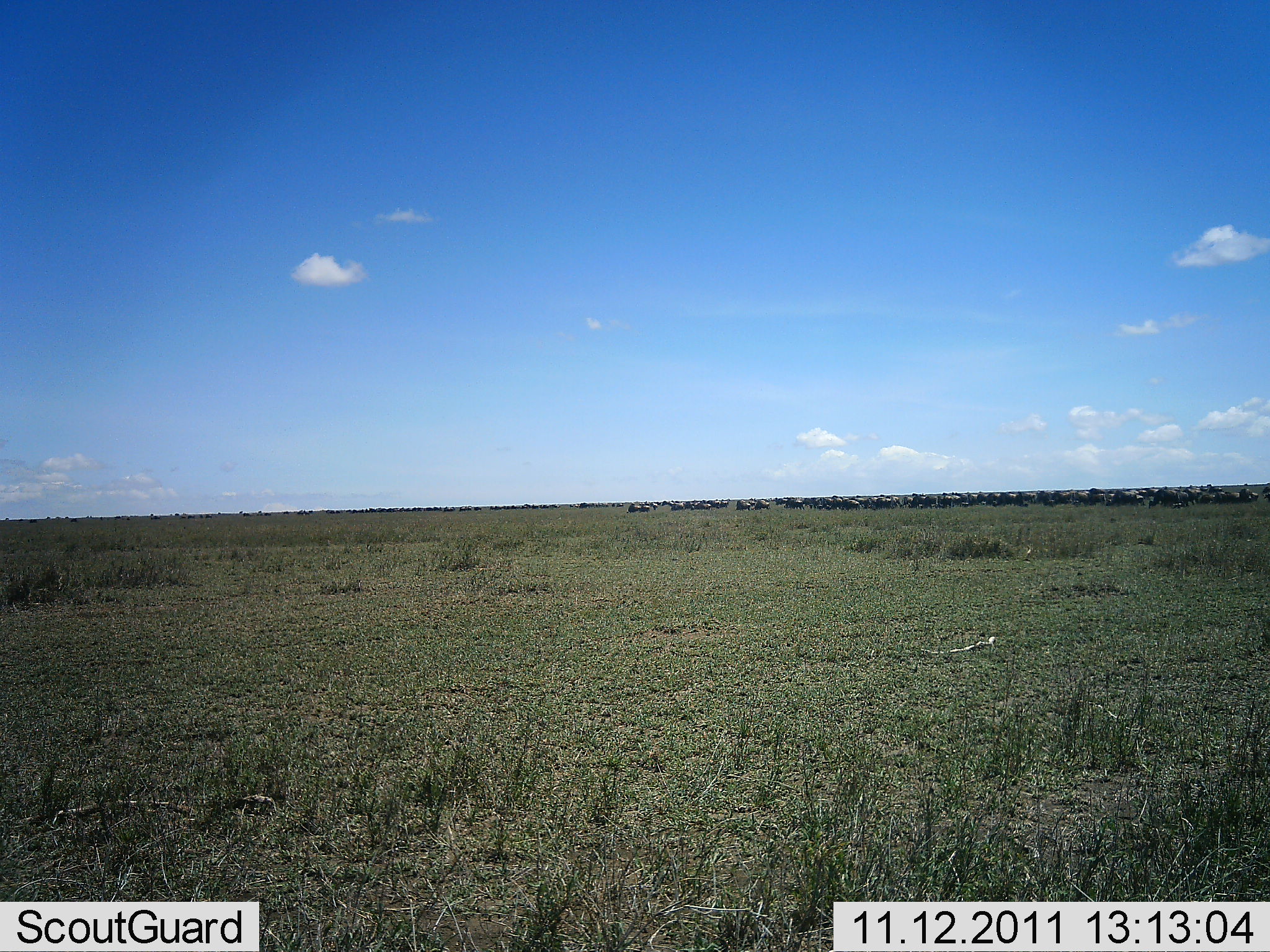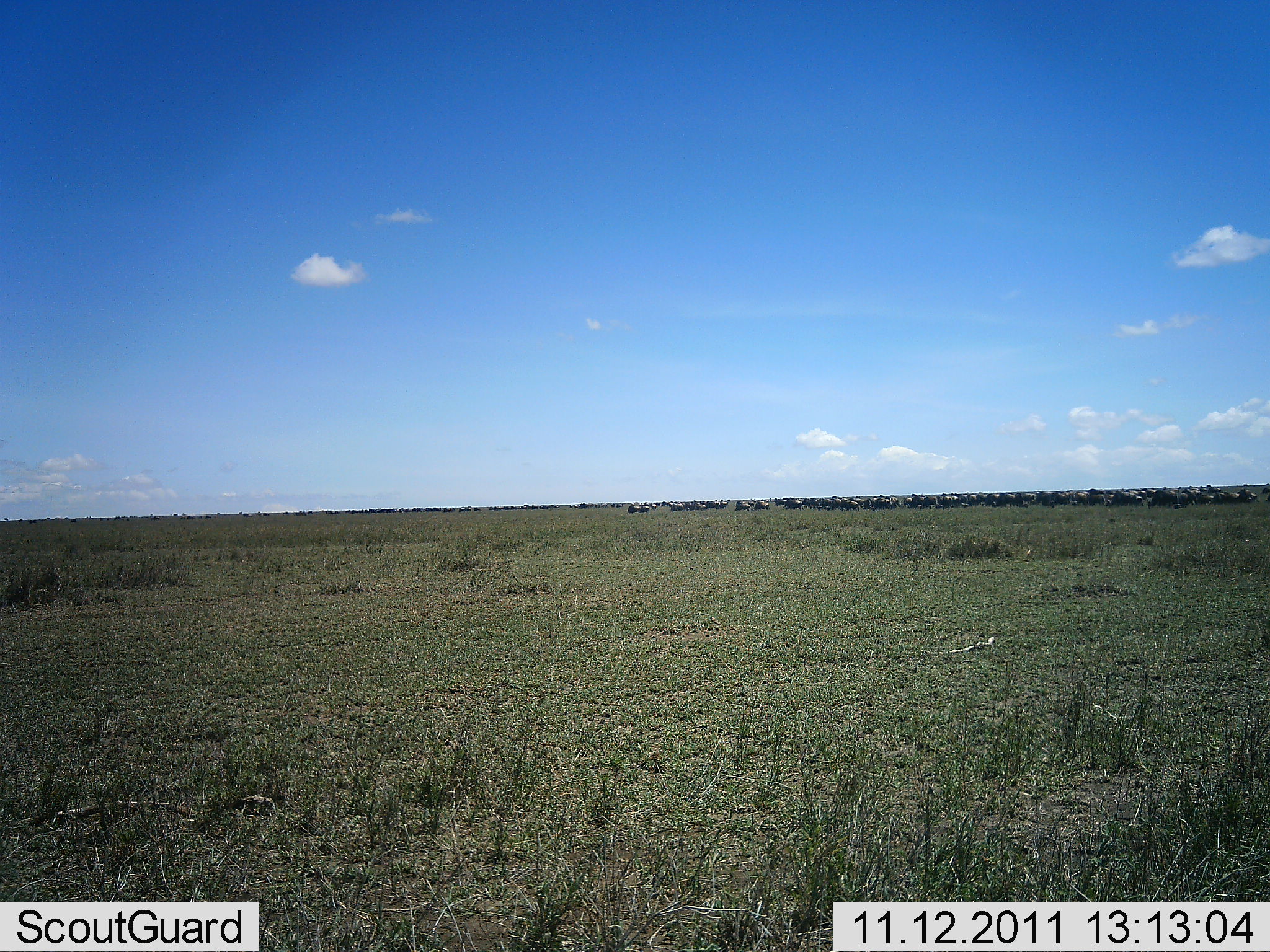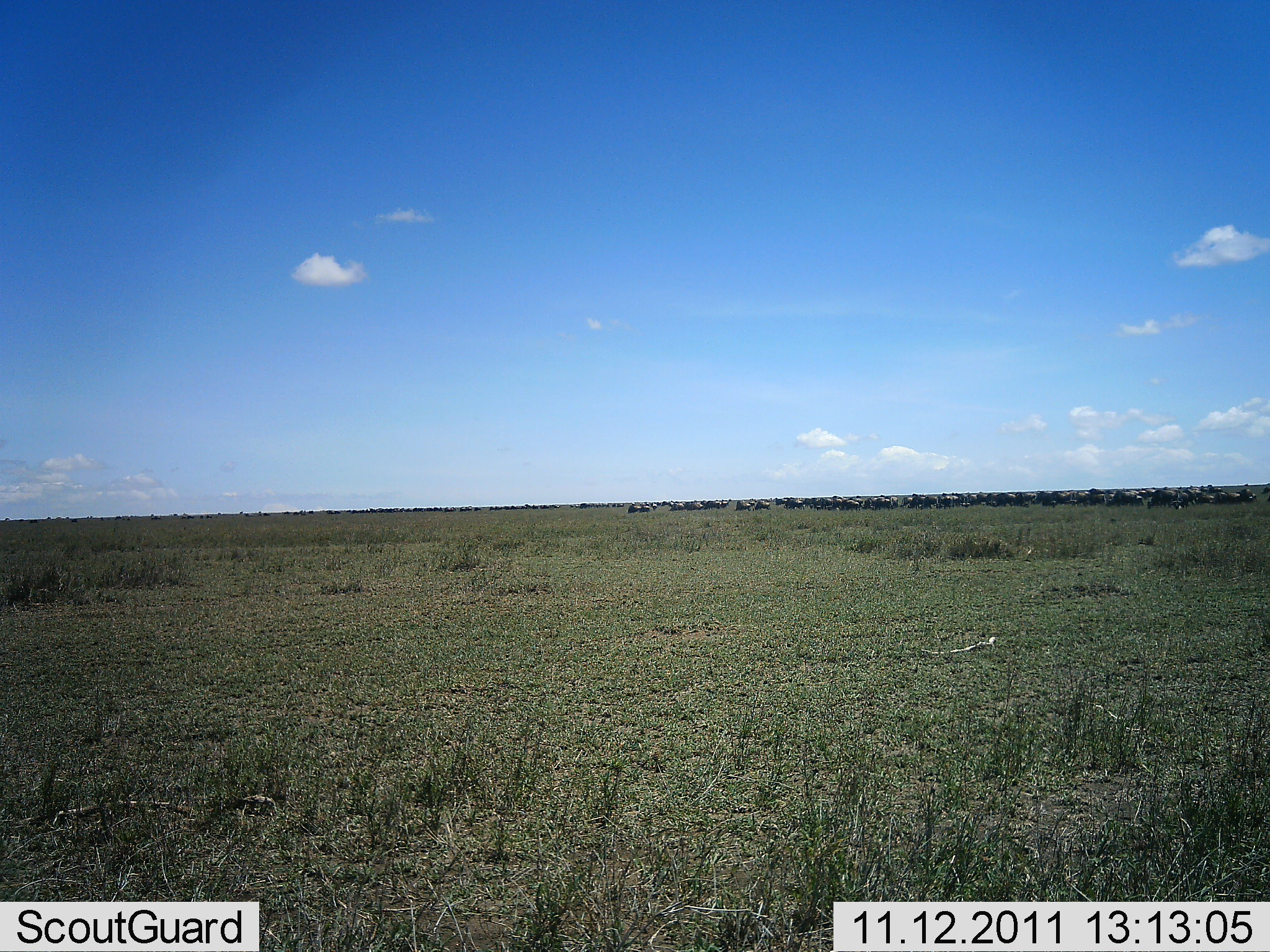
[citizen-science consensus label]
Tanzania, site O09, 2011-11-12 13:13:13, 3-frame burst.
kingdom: Animalia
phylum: Chordata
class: Mammalia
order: Artiodactyla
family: Bovidae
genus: Connochaetes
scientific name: Connochaetes taurinus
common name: blue wildebeest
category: wildebeest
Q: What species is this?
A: Wildebeest (blue wildebeest) (Connochaetes taurinus).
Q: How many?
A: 51+.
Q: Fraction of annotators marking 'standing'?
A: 60%.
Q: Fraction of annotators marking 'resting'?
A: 0%.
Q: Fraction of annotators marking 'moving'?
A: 50%.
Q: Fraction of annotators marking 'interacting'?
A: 0%.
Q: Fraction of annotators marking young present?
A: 0%.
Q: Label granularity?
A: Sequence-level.